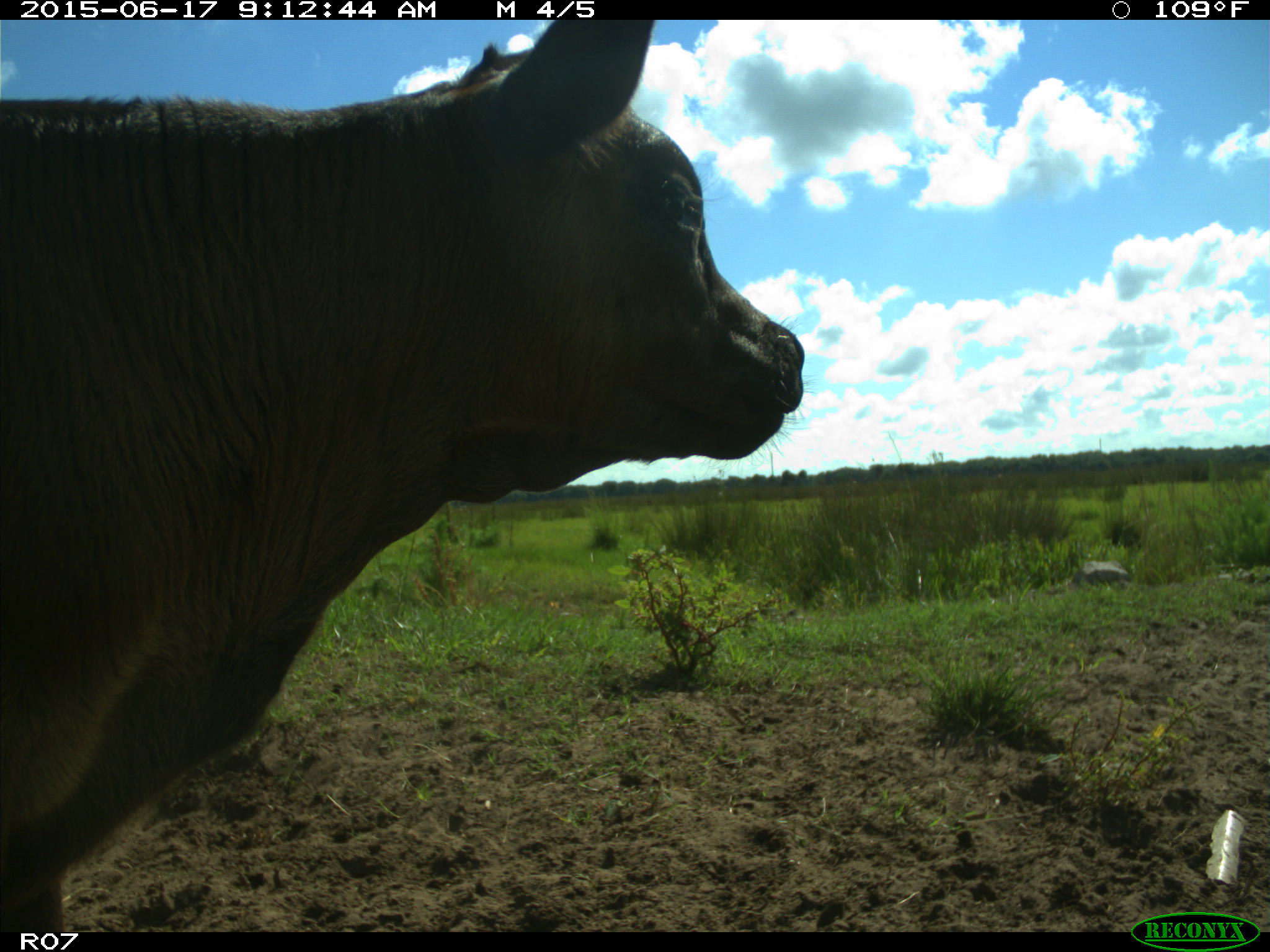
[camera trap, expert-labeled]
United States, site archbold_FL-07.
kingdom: Animalia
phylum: Chordata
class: Mammalia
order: Artiodactyla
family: Bovidae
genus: Bos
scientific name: Bos taurus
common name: domestic cow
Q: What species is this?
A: Bos taurus (domestic cow).